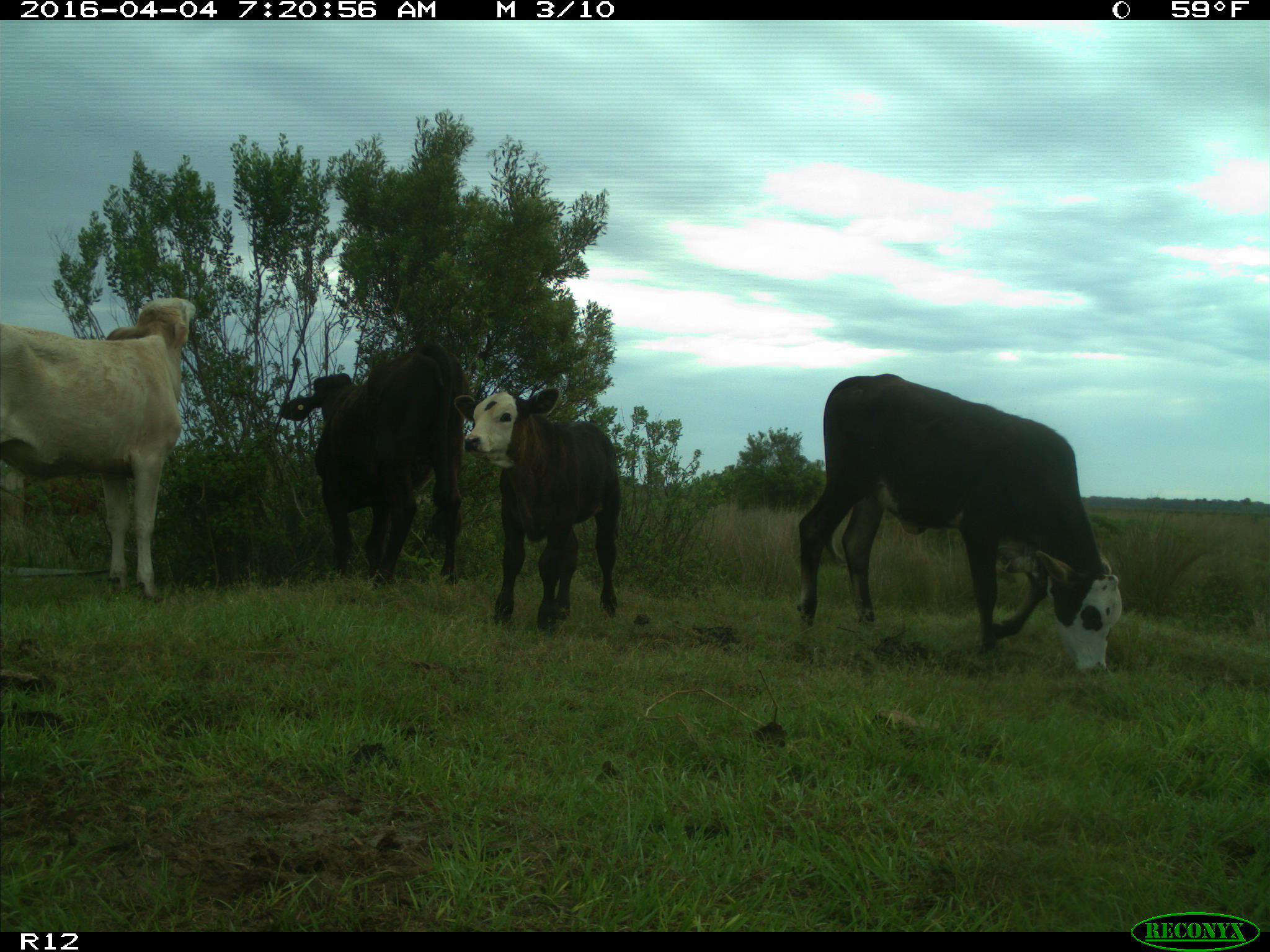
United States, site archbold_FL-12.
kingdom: Animalia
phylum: Chordata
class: Mammalia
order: Artiodactyla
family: Bovidae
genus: Bos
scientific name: Bos taurus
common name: domestic cow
Bos taurus (domestic cow).